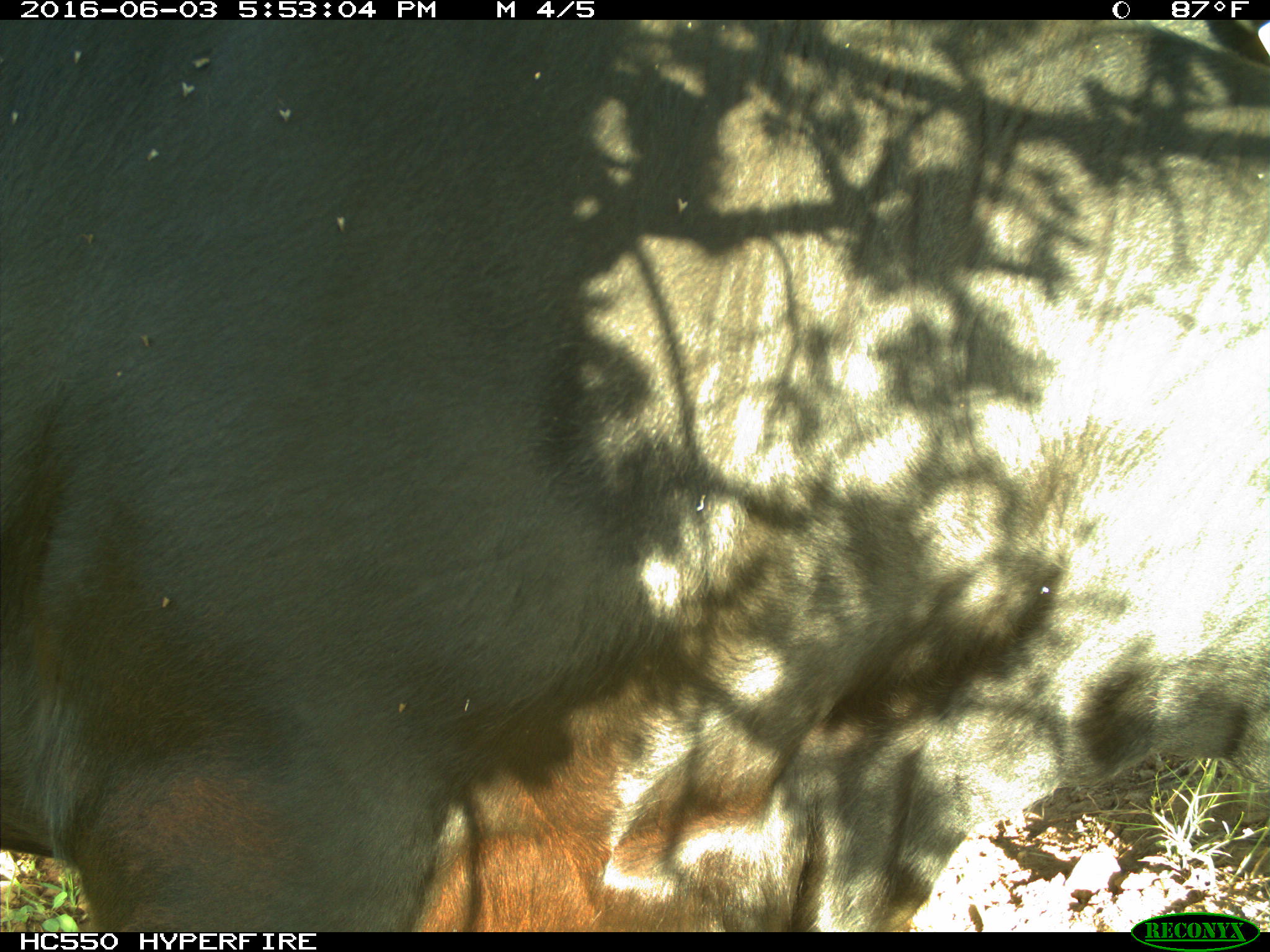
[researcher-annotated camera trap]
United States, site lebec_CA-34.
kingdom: Animalia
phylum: Chordata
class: Mammalia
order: Artiodactyla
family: Bovidae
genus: Bos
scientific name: Bos taurus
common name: domestic cow